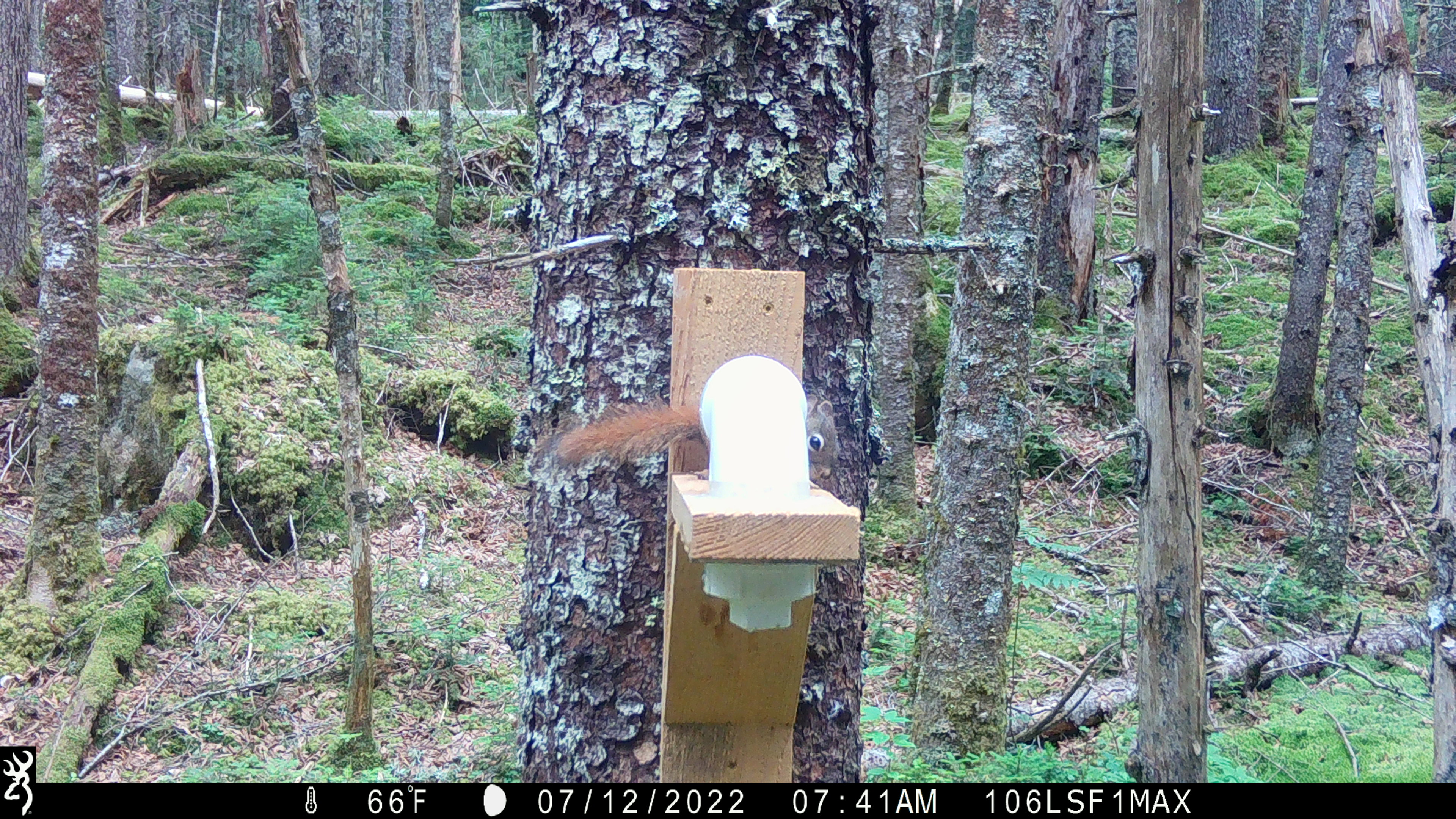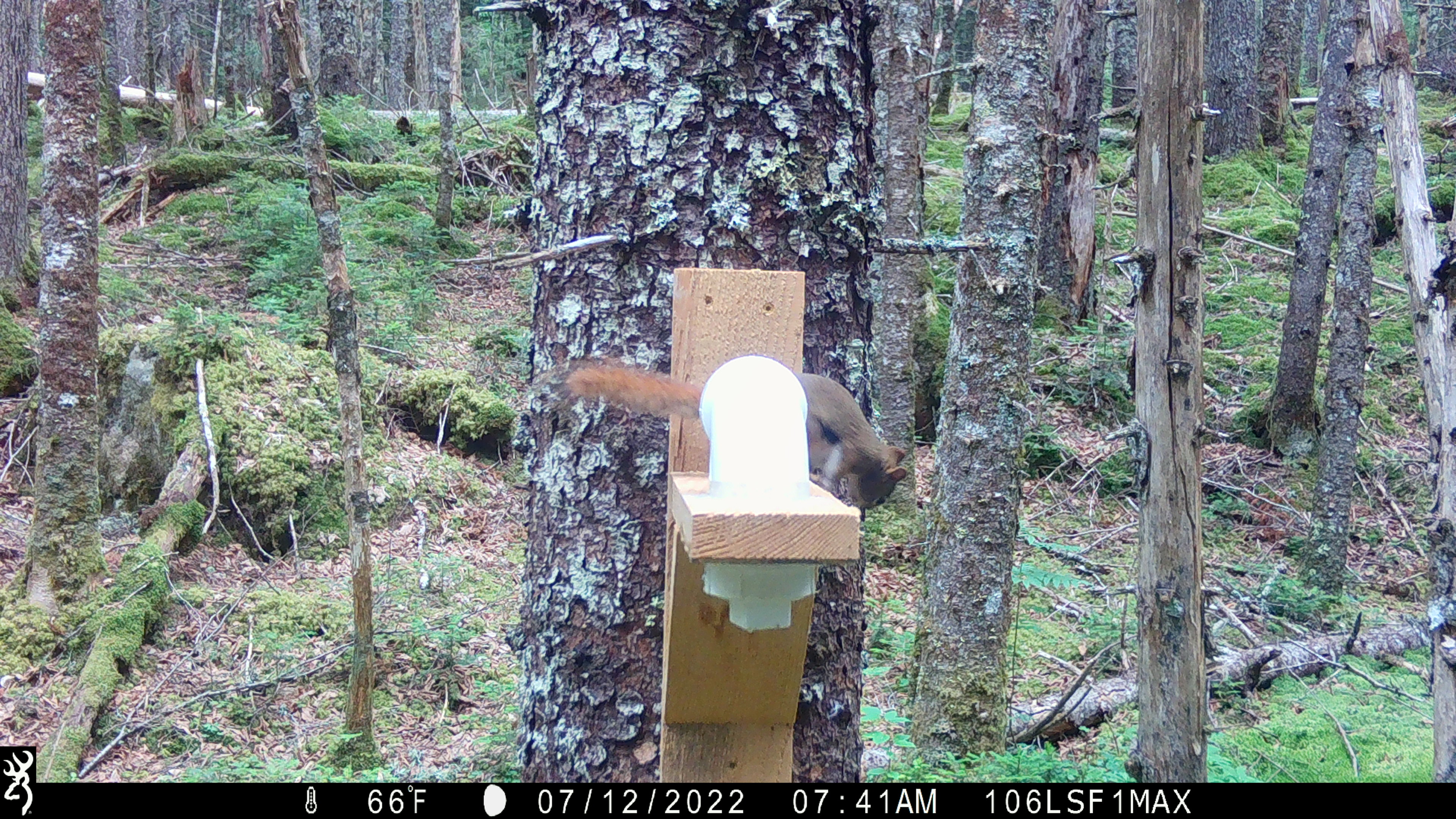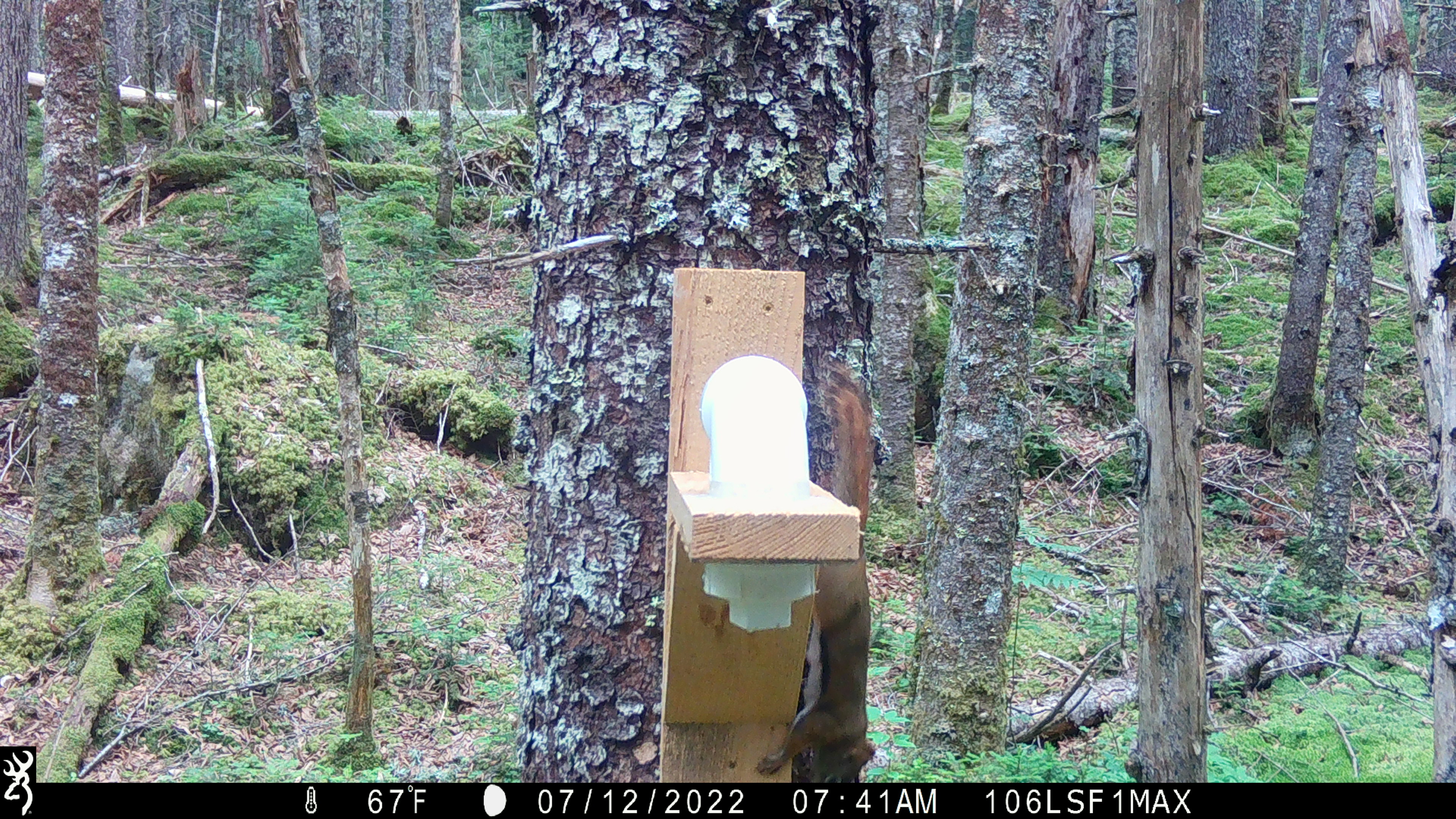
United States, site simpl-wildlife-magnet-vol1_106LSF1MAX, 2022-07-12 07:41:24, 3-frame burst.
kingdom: Animalia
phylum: Chordata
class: Mammalia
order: Rodentia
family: Sciuridae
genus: Tamiasciurus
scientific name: Tamiasciurus hudsonicus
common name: red squirrel